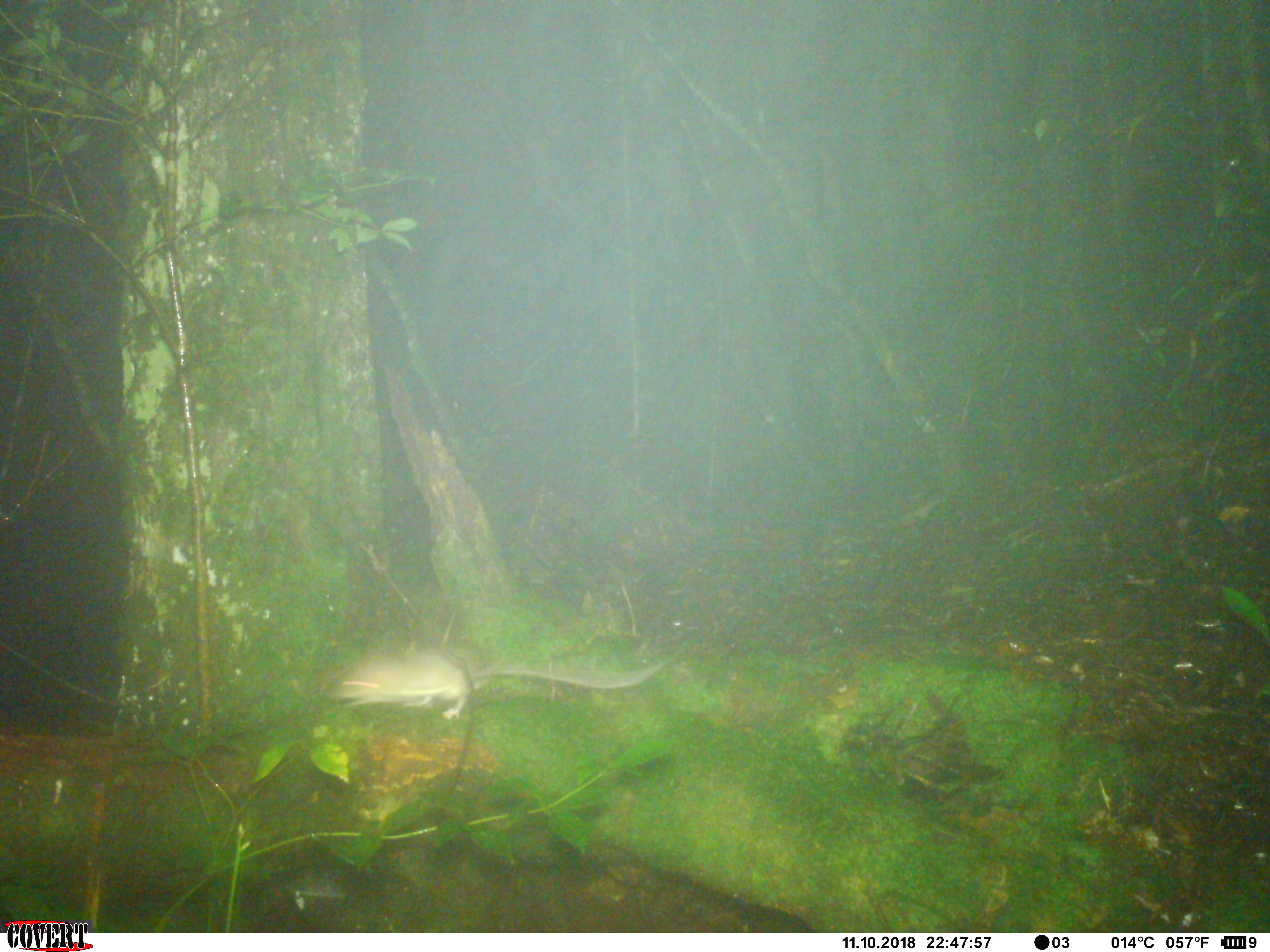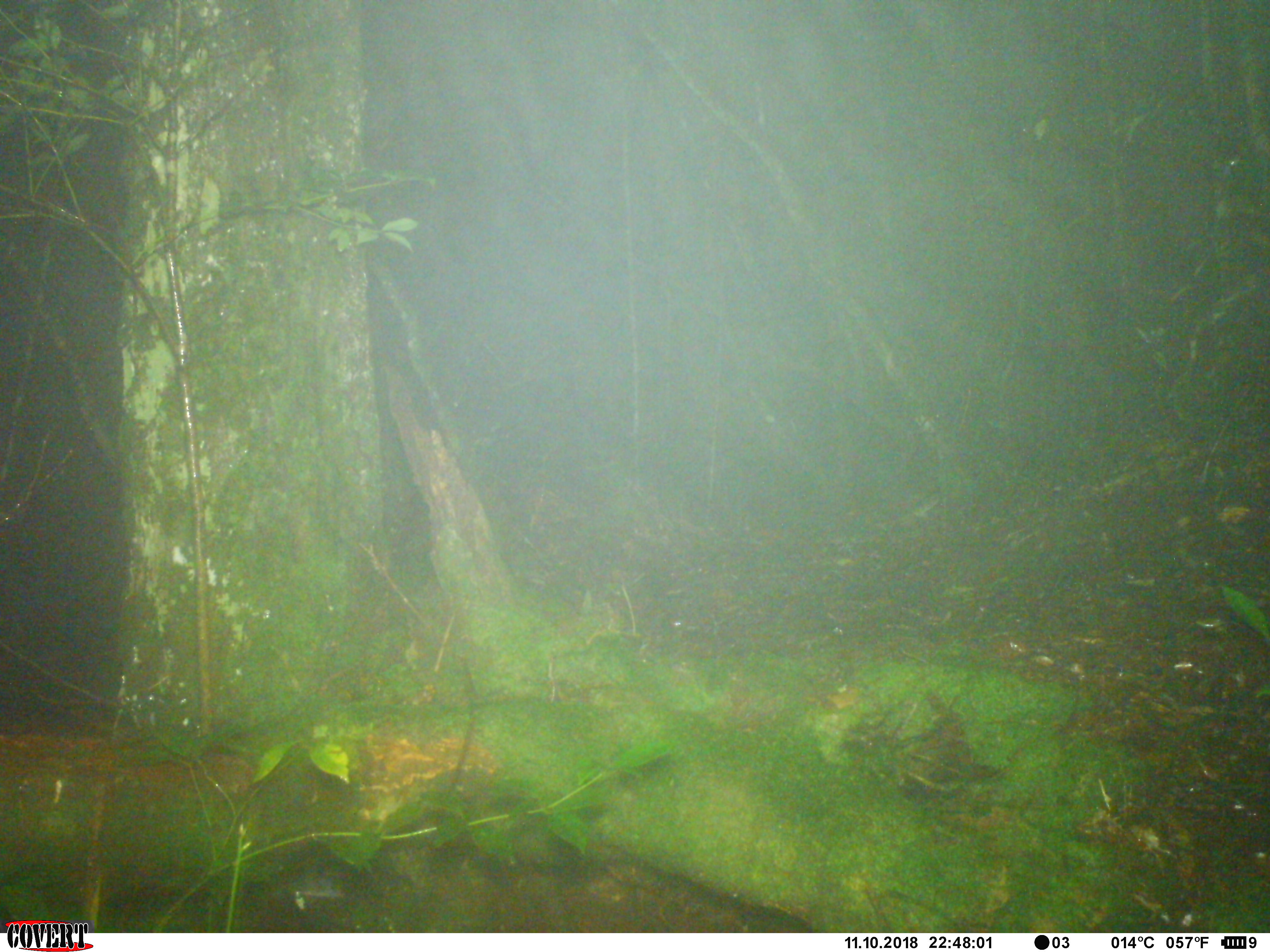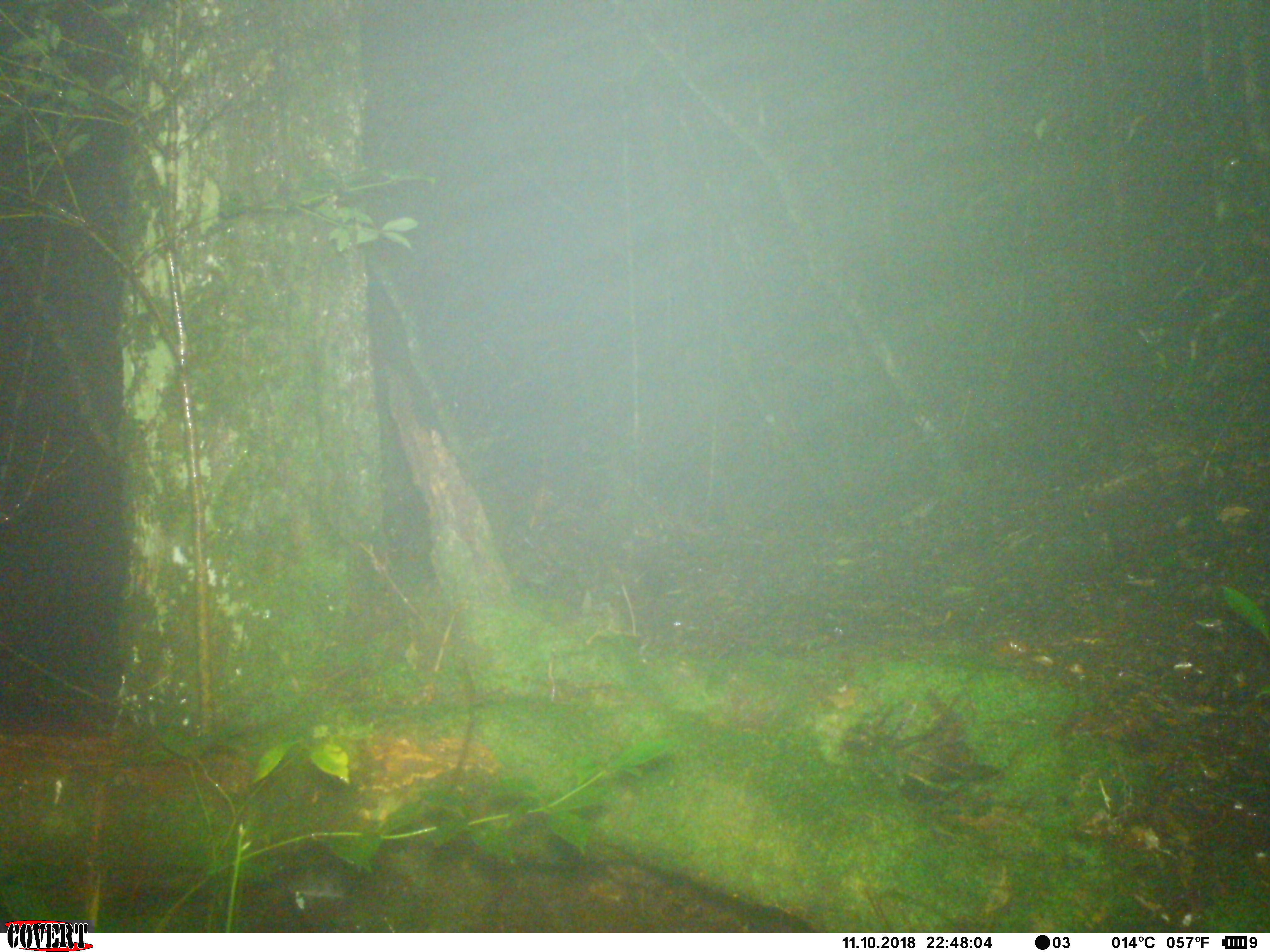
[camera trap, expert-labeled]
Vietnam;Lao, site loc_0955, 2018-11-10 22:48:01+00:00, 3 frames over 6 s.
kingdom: Animalia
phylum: Chordata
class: Mammalia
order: Rodentia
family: Muridae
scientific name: Muridae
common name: old-world mice and rats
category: unidentified murid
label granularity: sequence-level